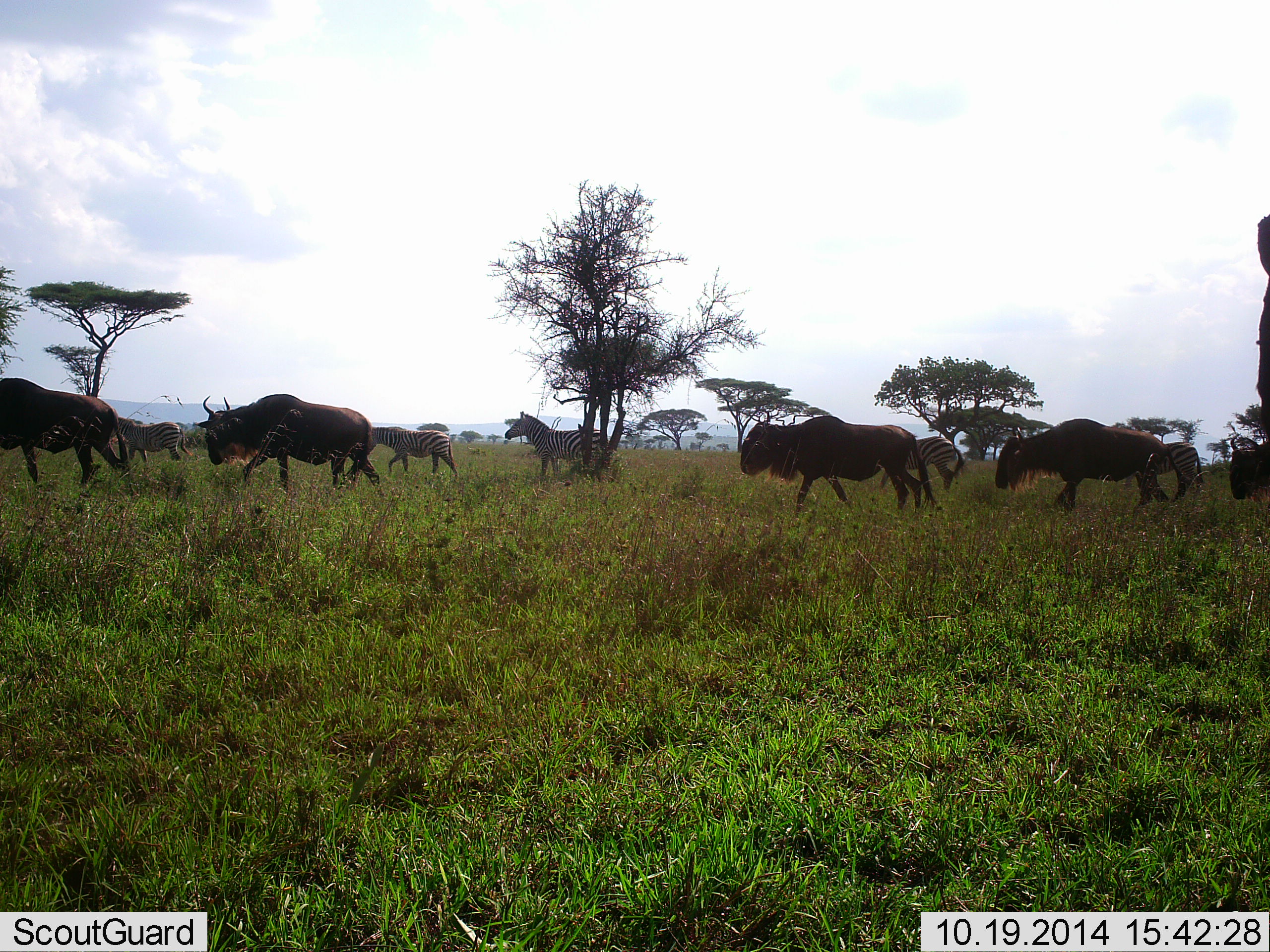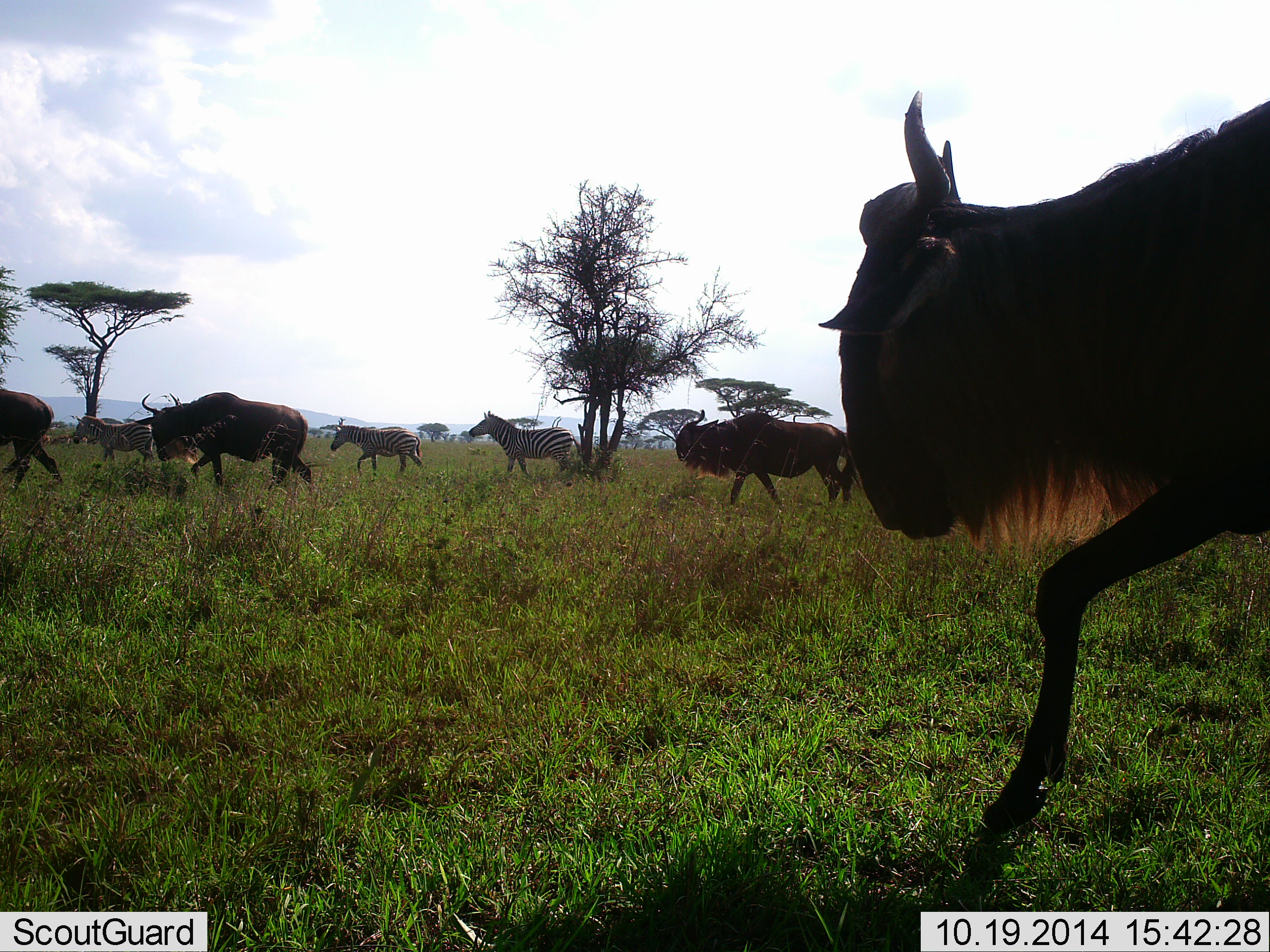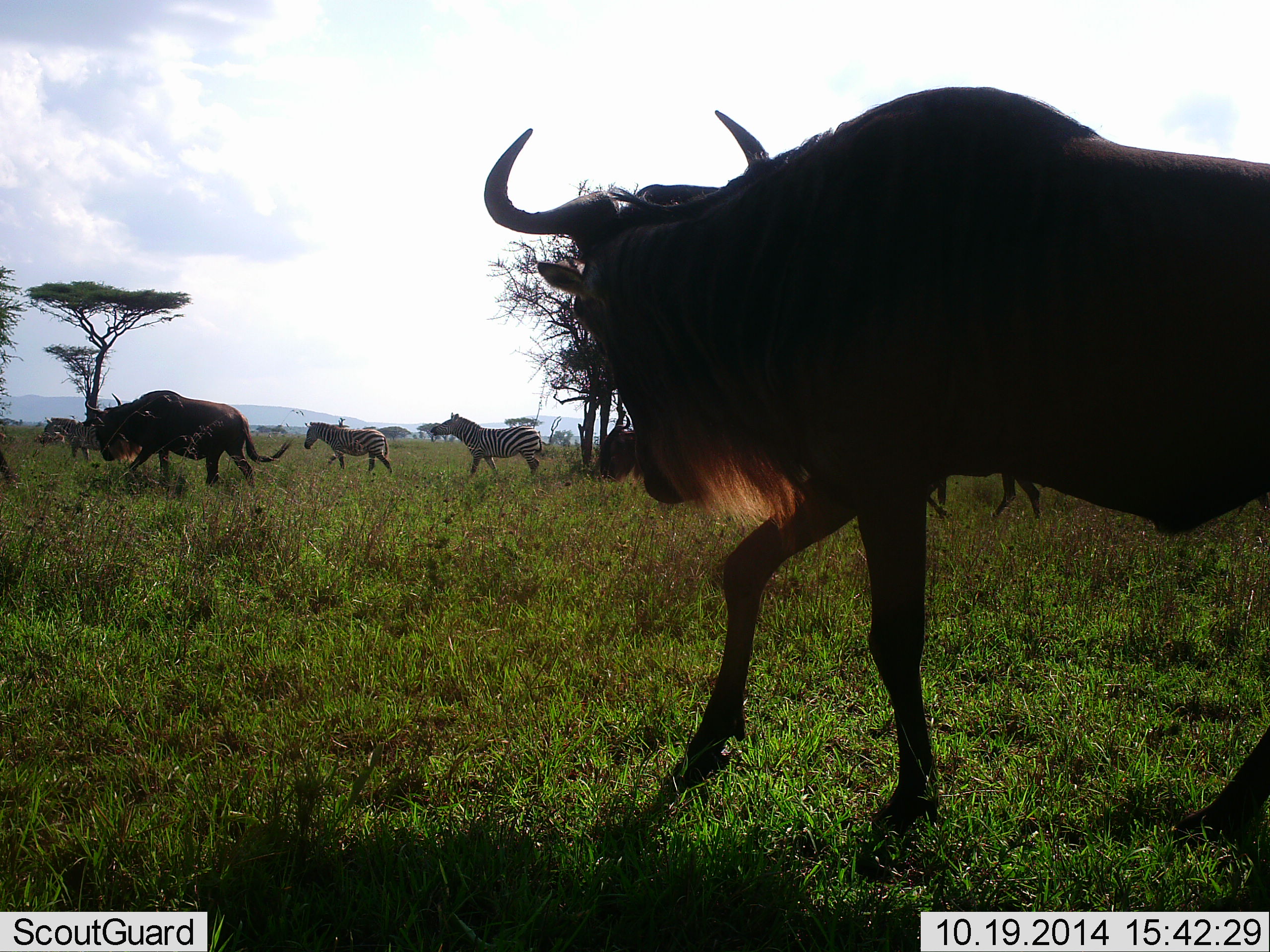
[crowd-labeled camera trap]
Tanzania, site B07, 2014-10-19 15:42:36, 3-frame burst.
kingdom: Animalia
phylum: Chordata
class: Mammalia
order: Artiodactyla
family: Bovidae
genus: Connochaetes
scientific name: Connochaetes taurinus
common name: blue wildebeest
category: wildebeest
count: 6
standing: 0%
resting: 0%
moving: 100%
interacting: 0%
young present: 0%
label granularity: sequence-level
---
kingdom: Animalia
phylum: Chordata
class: Mammalia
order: Perissodactyla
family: Equidae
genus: Equus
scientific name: Equus quagga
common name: plains zebra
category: zebra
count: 4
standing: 0%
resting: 0%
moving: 100%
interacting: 0%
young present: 0%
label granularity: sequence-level